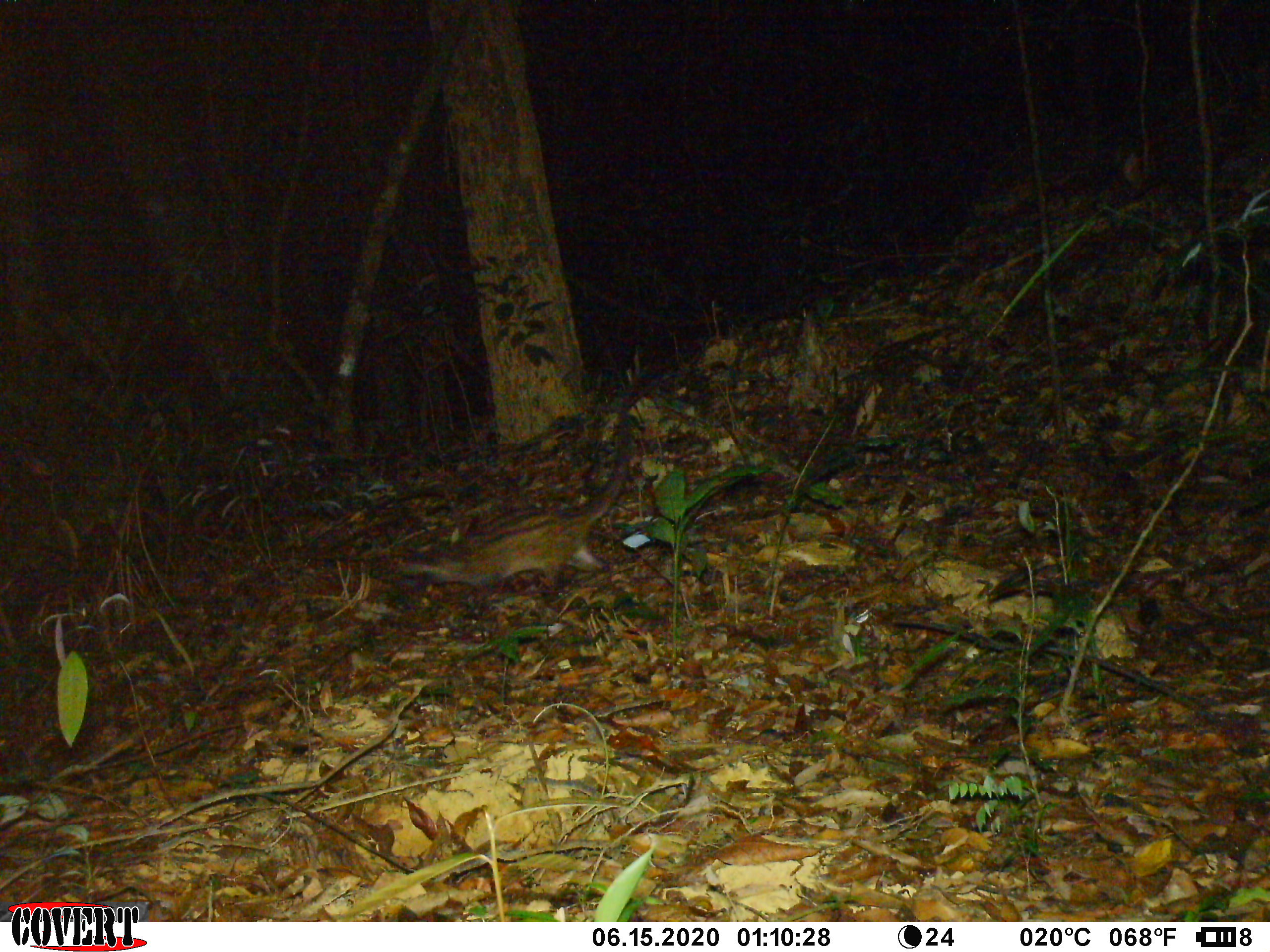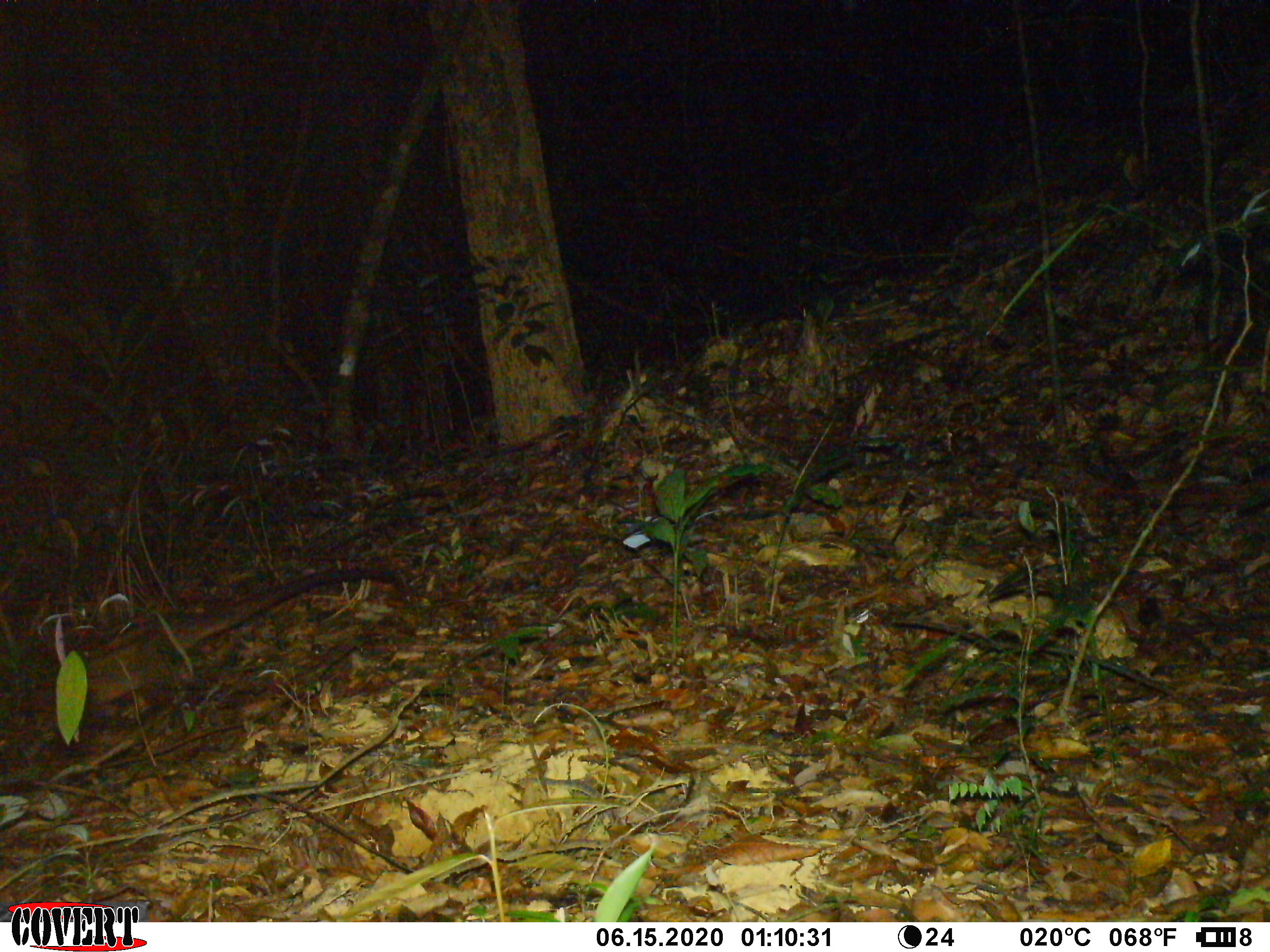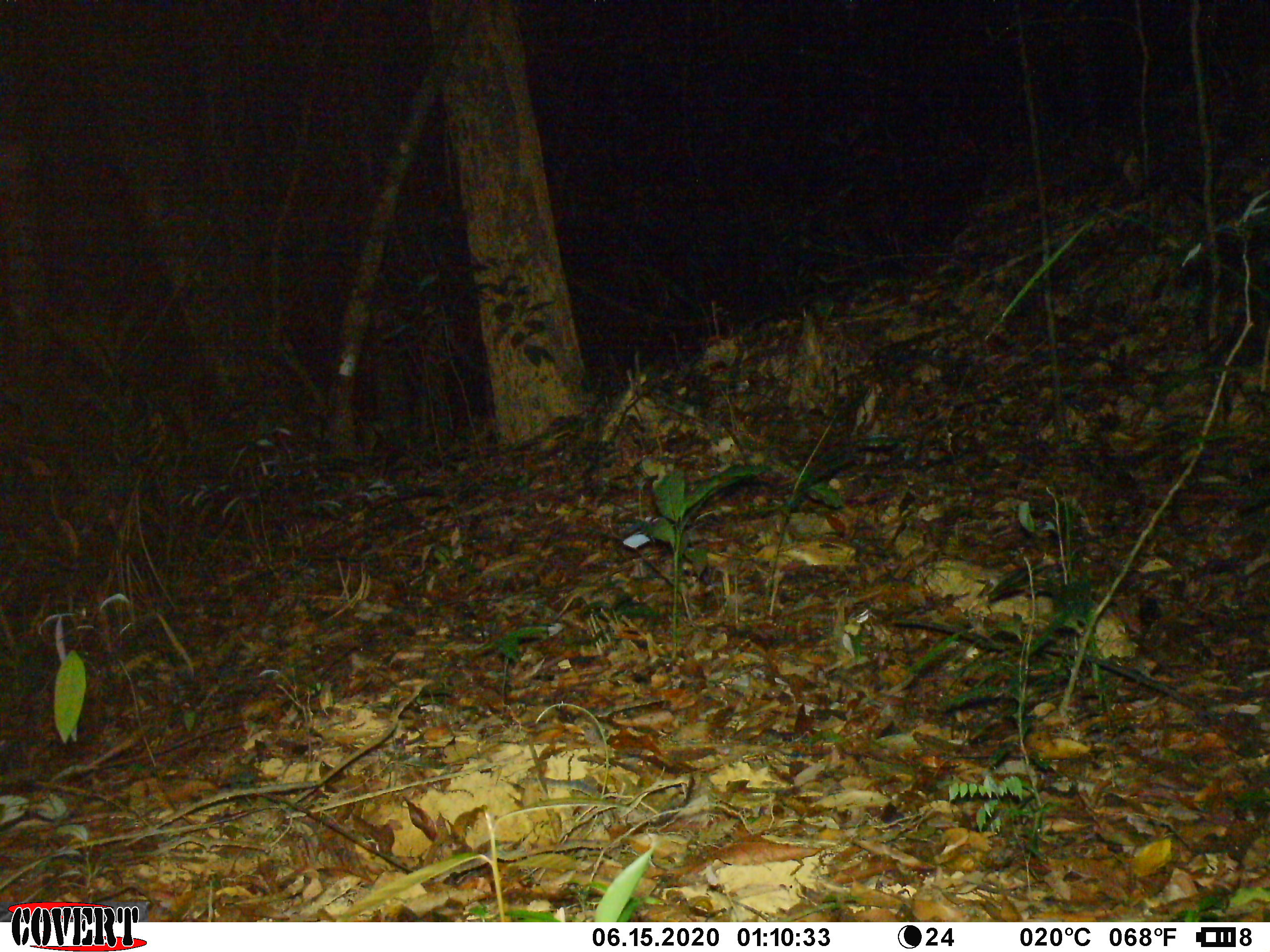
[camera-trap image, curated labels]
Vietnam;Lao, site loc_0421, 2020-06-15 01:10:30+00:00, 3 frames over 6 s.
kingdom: Animalia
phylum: Chordata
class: Mammalia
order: Carnivora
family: Viverridae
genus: Paradoxurus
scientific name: Paradoxurus hermaphroditus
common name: common palm civet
Common palm civet (Paradoxurus hermaphroditus). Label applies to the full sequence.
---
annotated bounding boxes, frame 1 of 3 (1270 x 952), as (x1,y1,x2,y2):
common palm civet: (388,427,632,601)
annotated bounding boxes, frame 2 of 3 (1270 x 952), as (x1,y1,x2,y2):
common palm civet: (10,563,397,721)